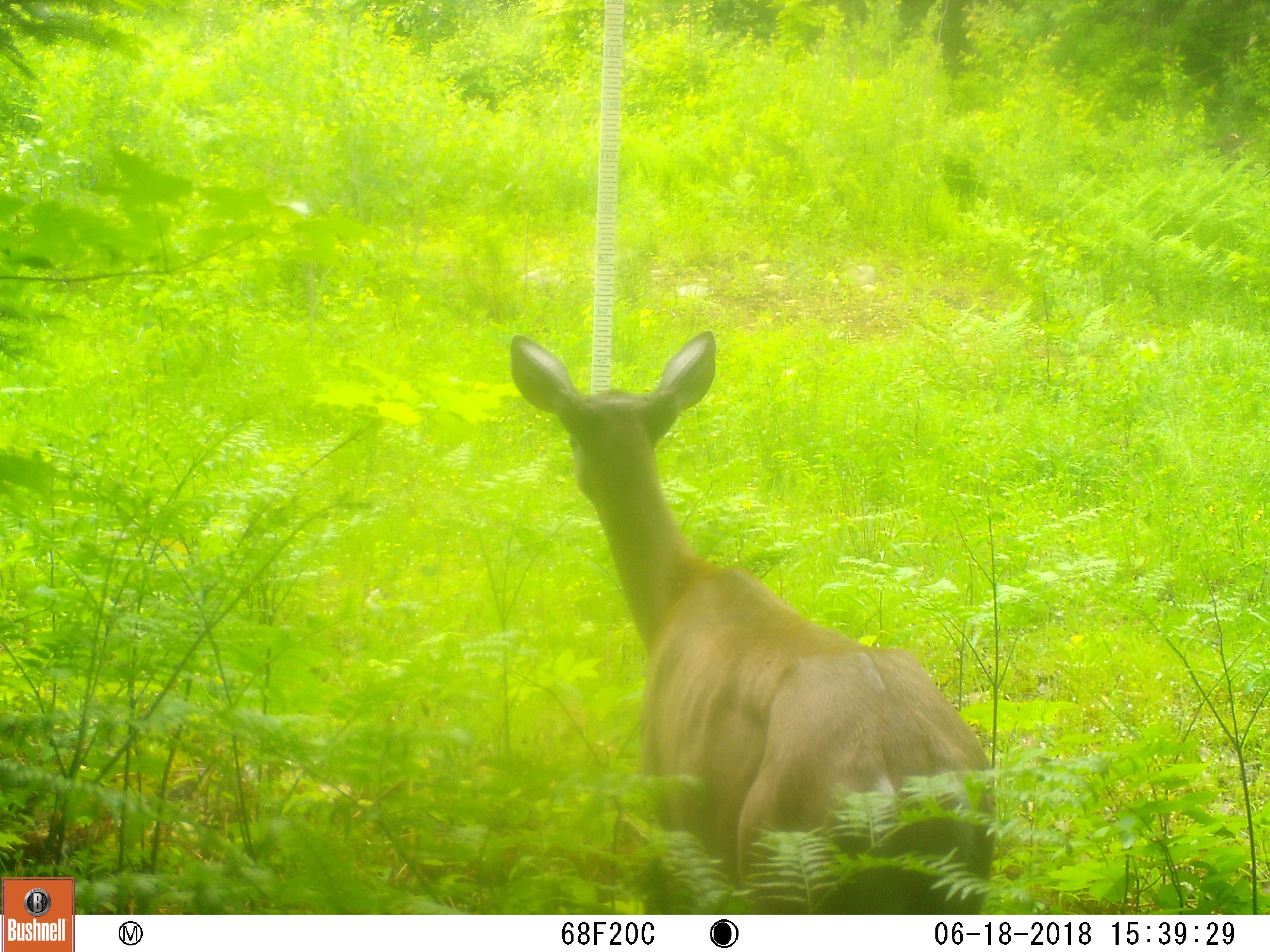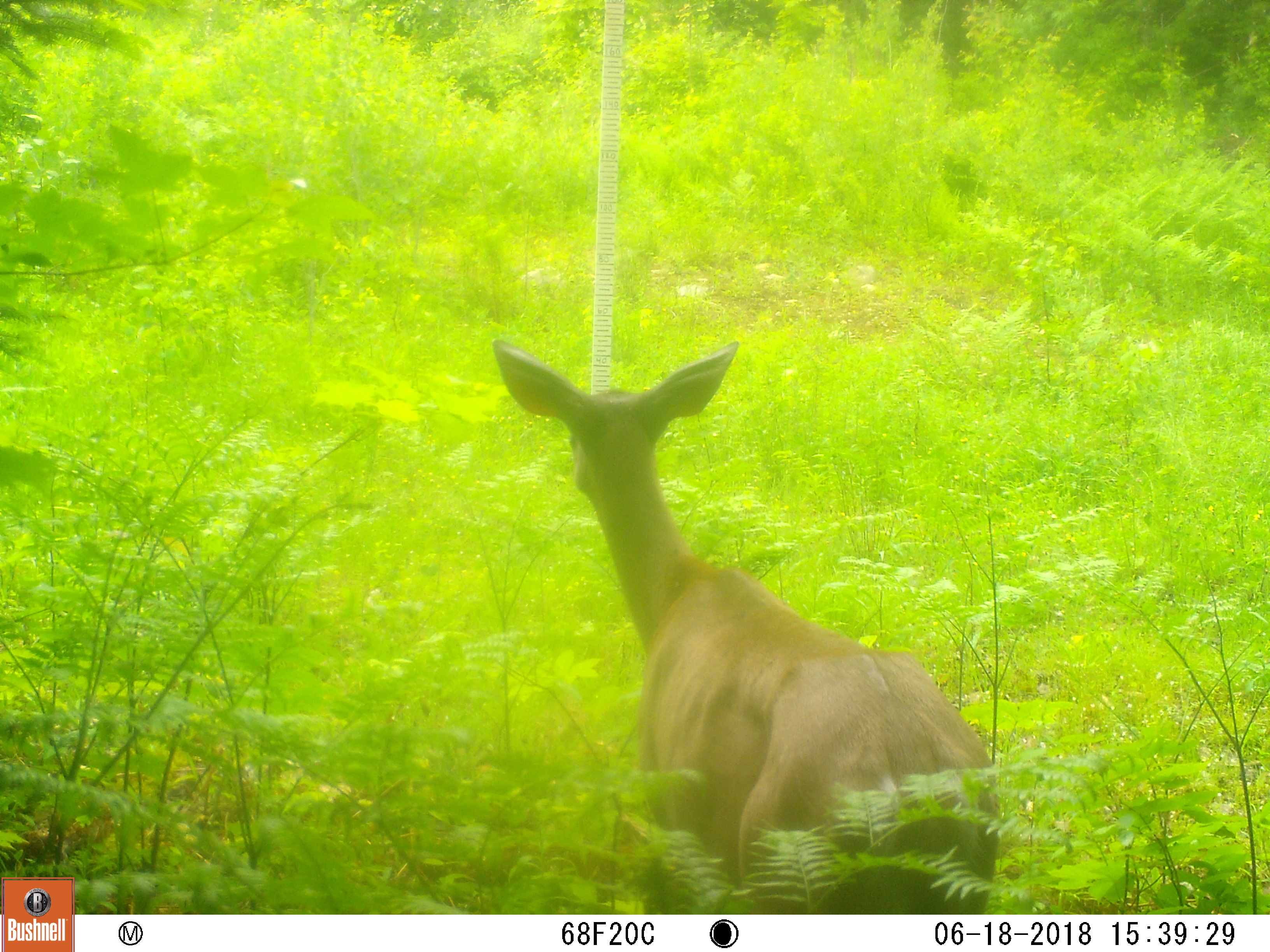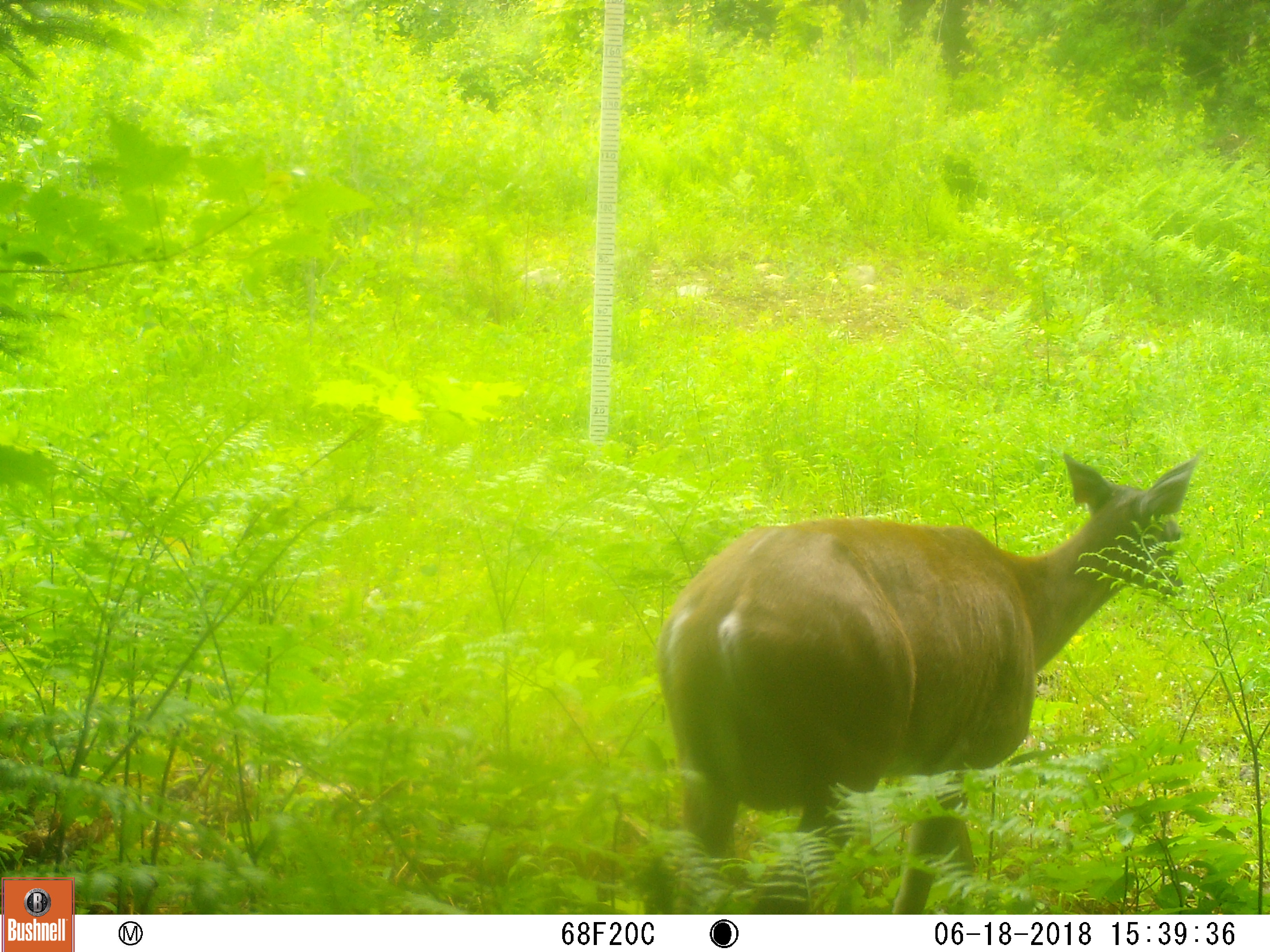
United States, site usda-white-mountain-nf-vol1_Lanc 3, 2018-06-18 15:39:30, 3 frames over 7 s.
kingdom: Animalia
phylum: Chordata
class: Mammalia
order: Artiodactyla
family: Cervidae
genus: Odocoileus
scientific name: Odocoileus virginianus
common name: white-tailed deer